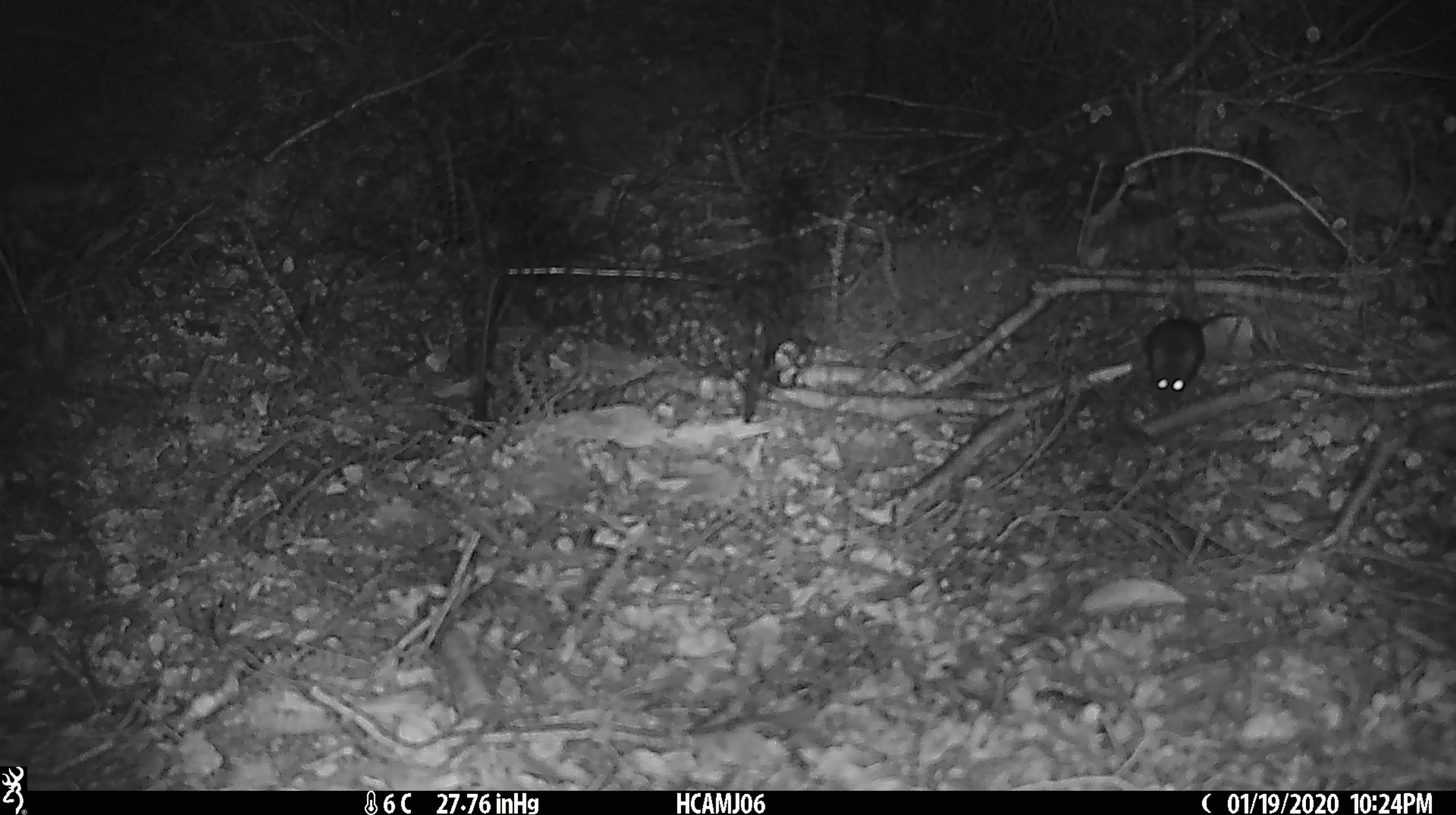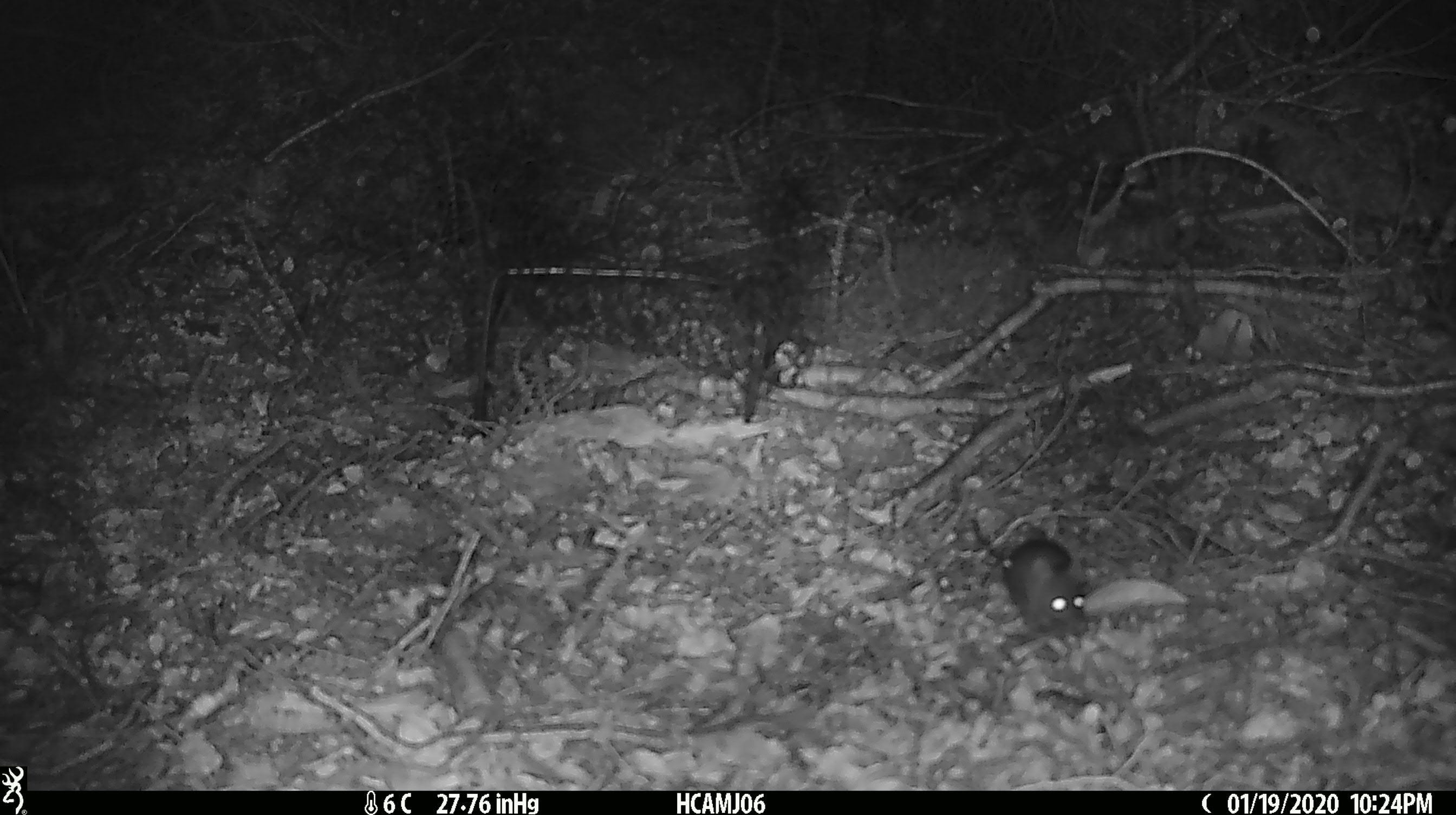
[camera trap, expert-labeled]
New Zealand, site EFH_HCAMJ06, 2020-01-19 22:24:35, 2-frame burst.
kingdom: Animalia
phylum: Chordata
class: Mammalia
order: Rodentia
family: Muridae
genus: Mus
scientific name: Mus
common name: mouse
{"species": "mouse (Mus)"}